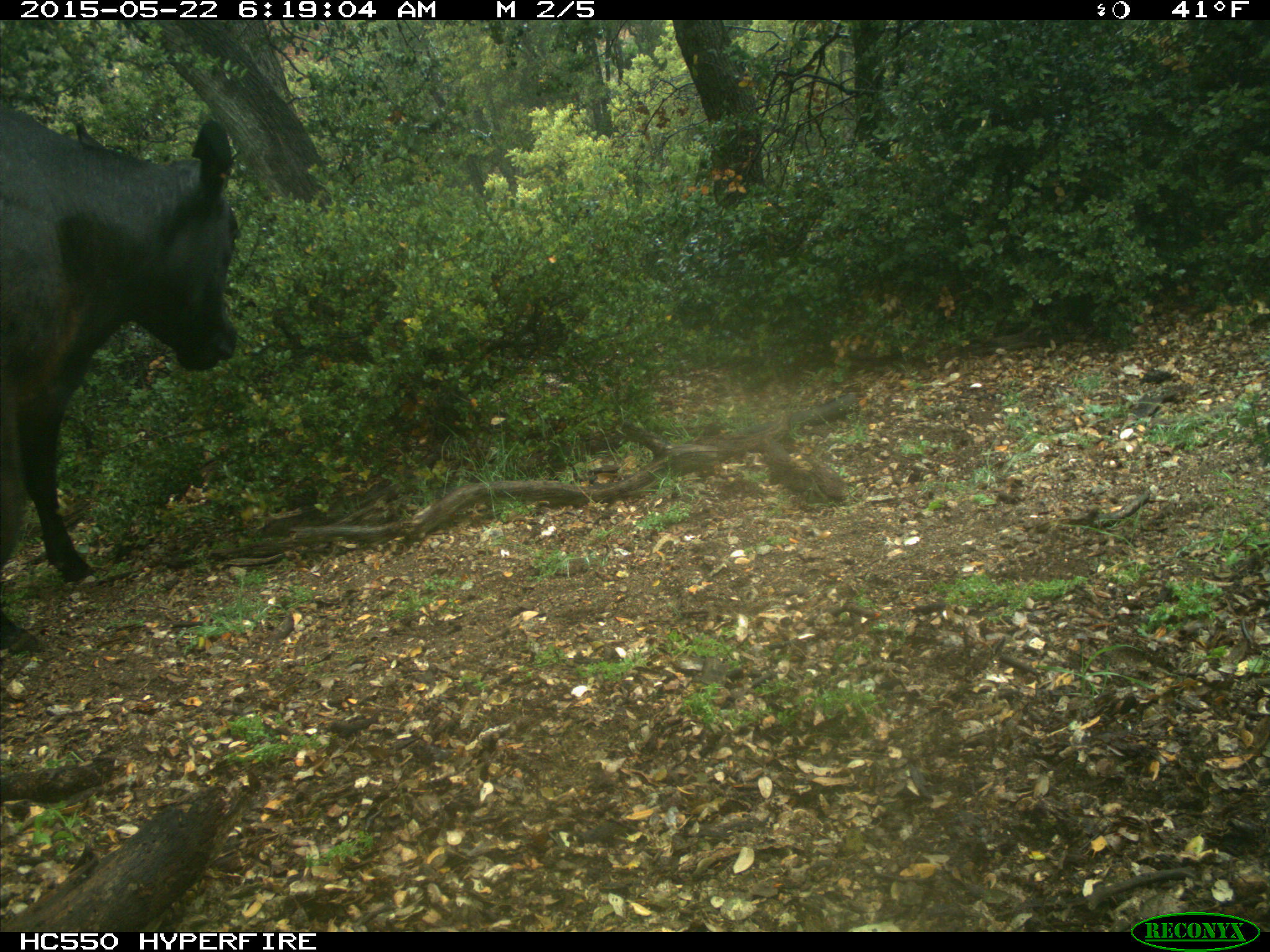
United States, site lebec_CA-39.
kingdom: Animalia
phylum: Chordata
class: Mammalia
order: Artiodactyla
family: Bovidae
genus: Bos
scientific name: Bos taurus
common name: domestic cow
Bos taurus (domestic cow).